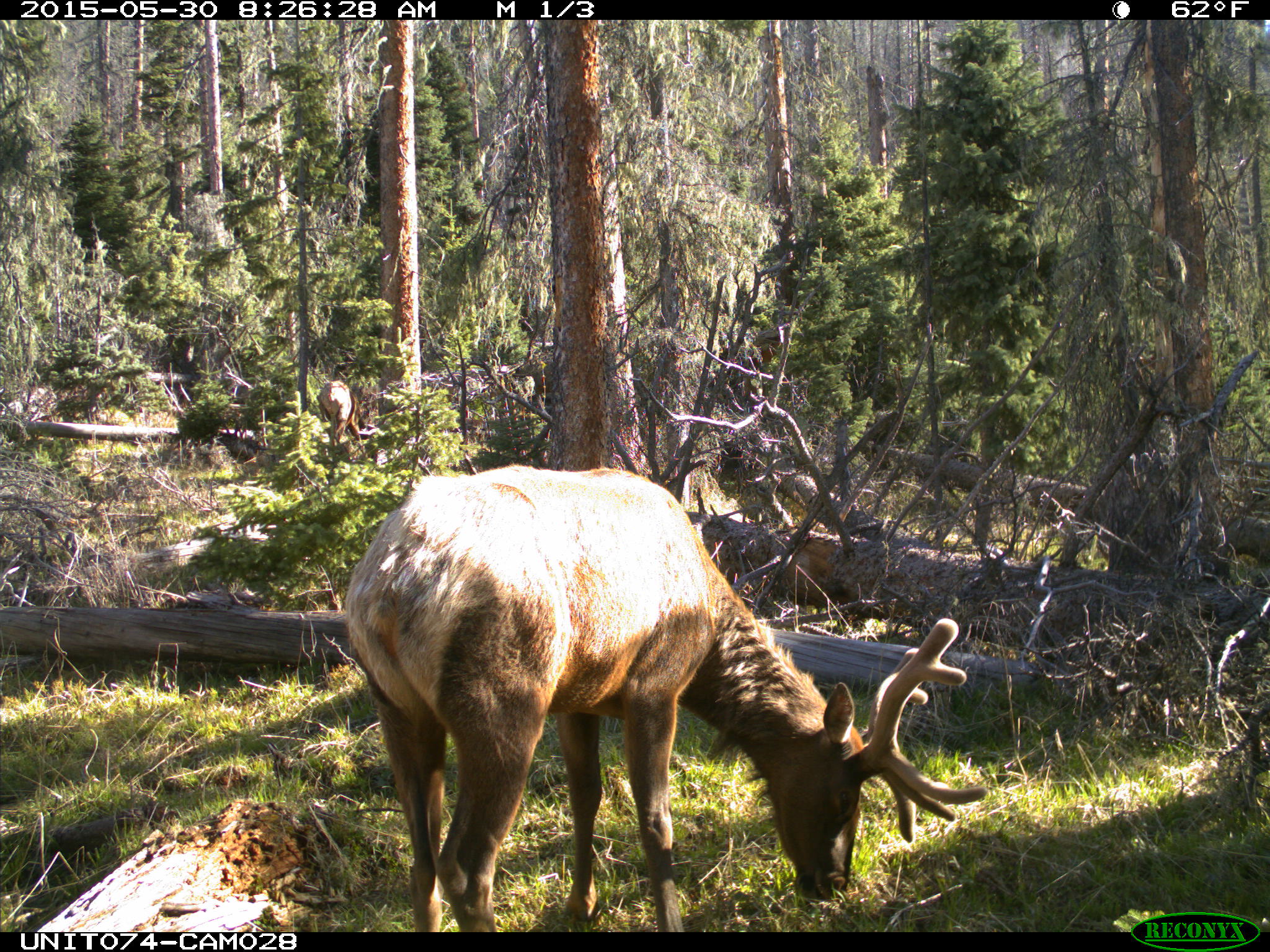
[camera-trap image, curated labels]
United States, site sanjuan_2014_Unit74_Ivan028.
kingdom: Animalia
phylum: Chordata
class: Mammalia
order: Artiodactyla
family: Cervidae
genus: Cervus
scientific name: Cervus elaphus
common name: red deer